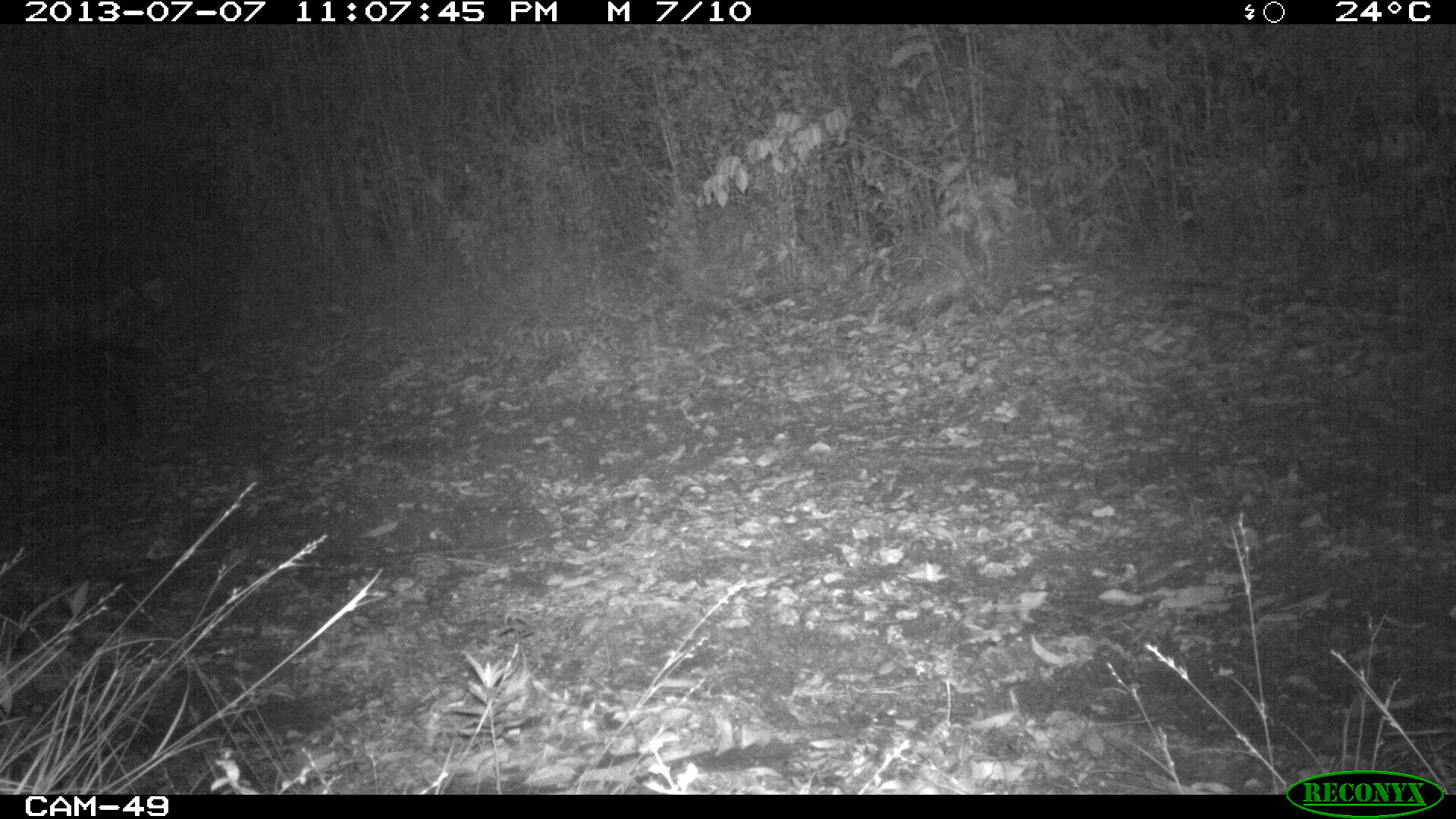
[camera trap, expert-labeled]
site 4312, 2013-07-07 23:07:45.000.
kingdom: Animalia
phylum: Chordata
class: Mammalia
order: Carnivora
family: Felidae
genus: Leopardus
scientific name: Leopardus pardalis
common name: ocelot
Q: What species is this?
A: Leopardus pardalis (ocelot).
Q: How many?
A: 1.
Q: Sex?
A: Female.